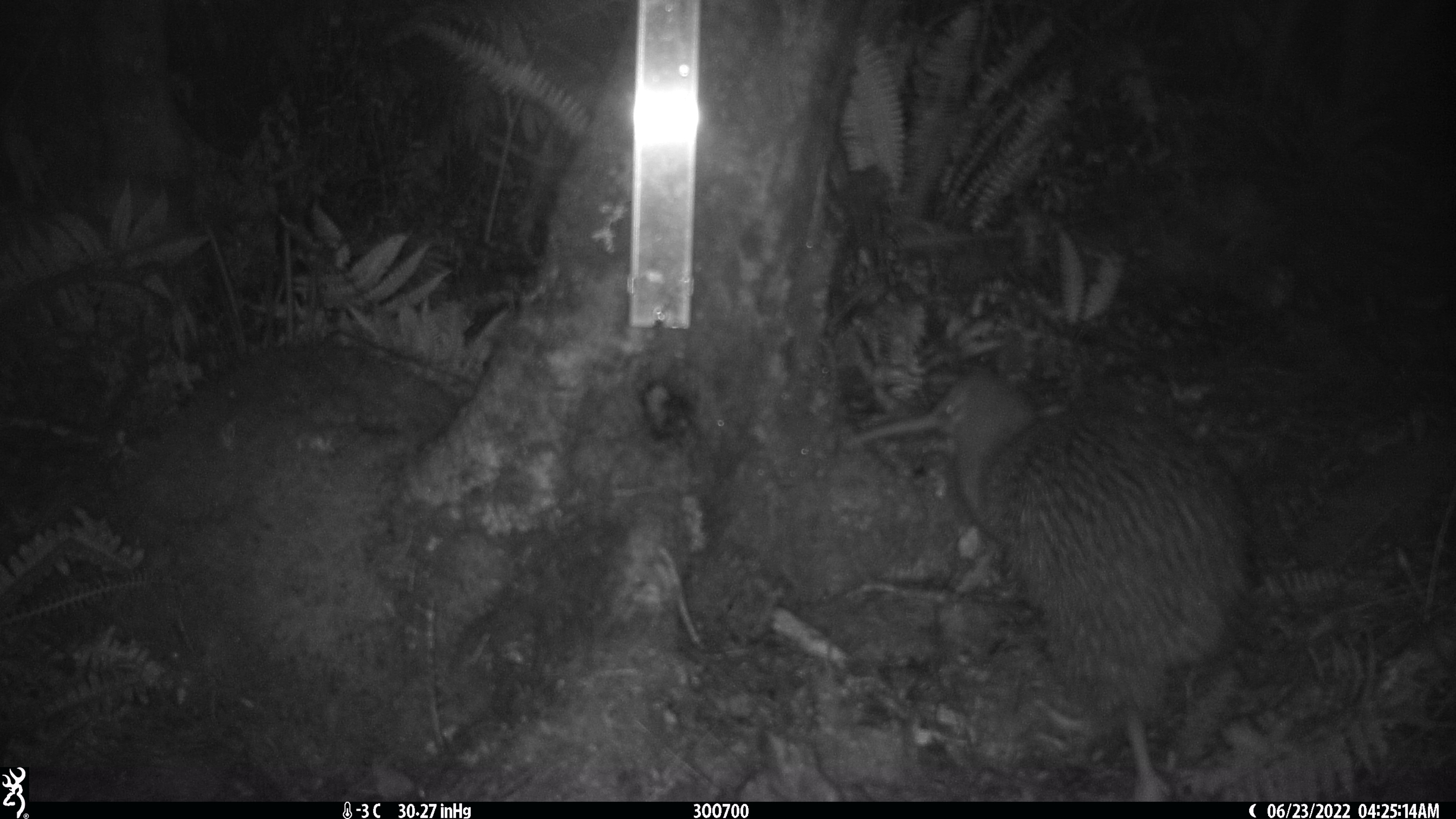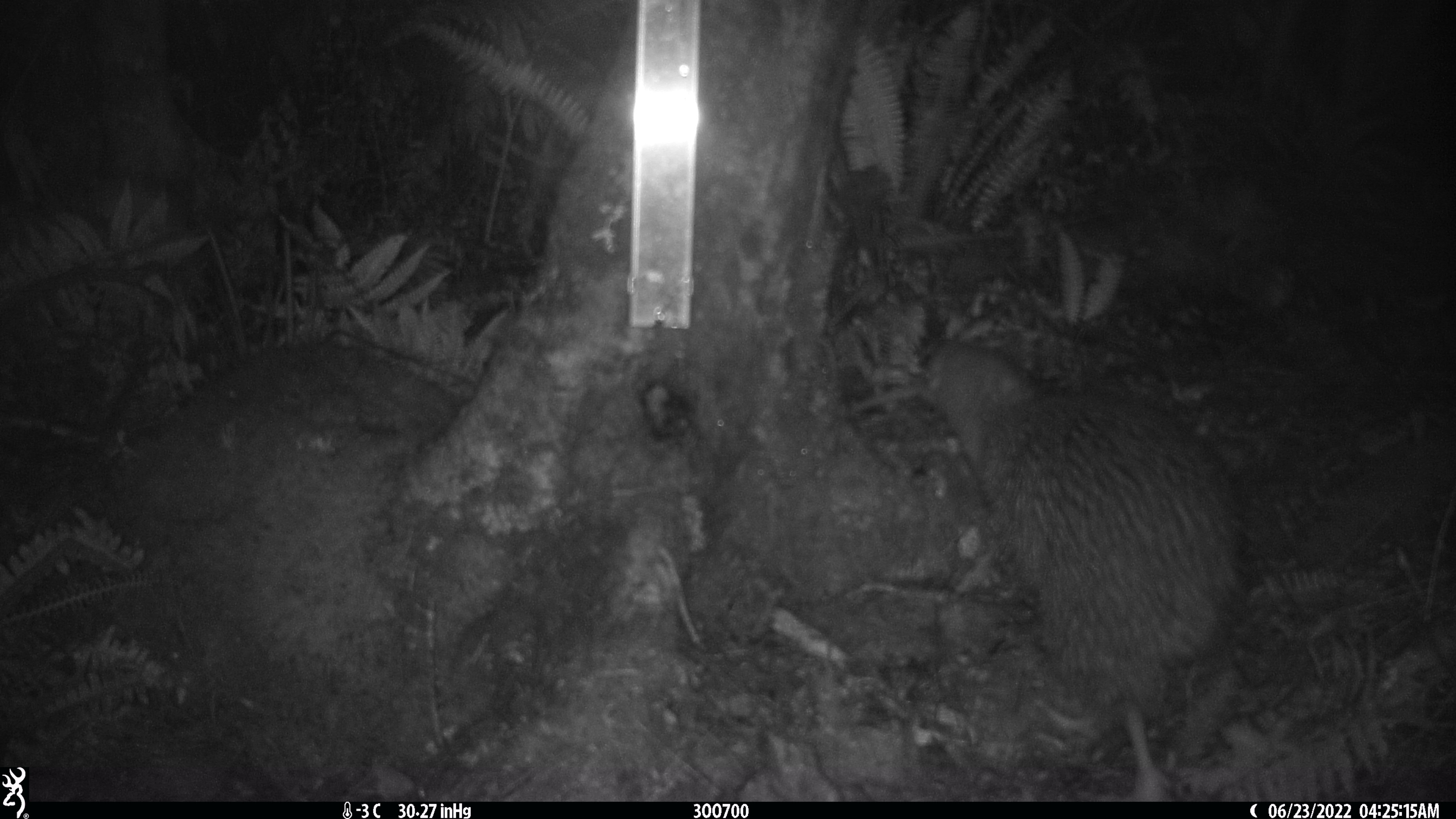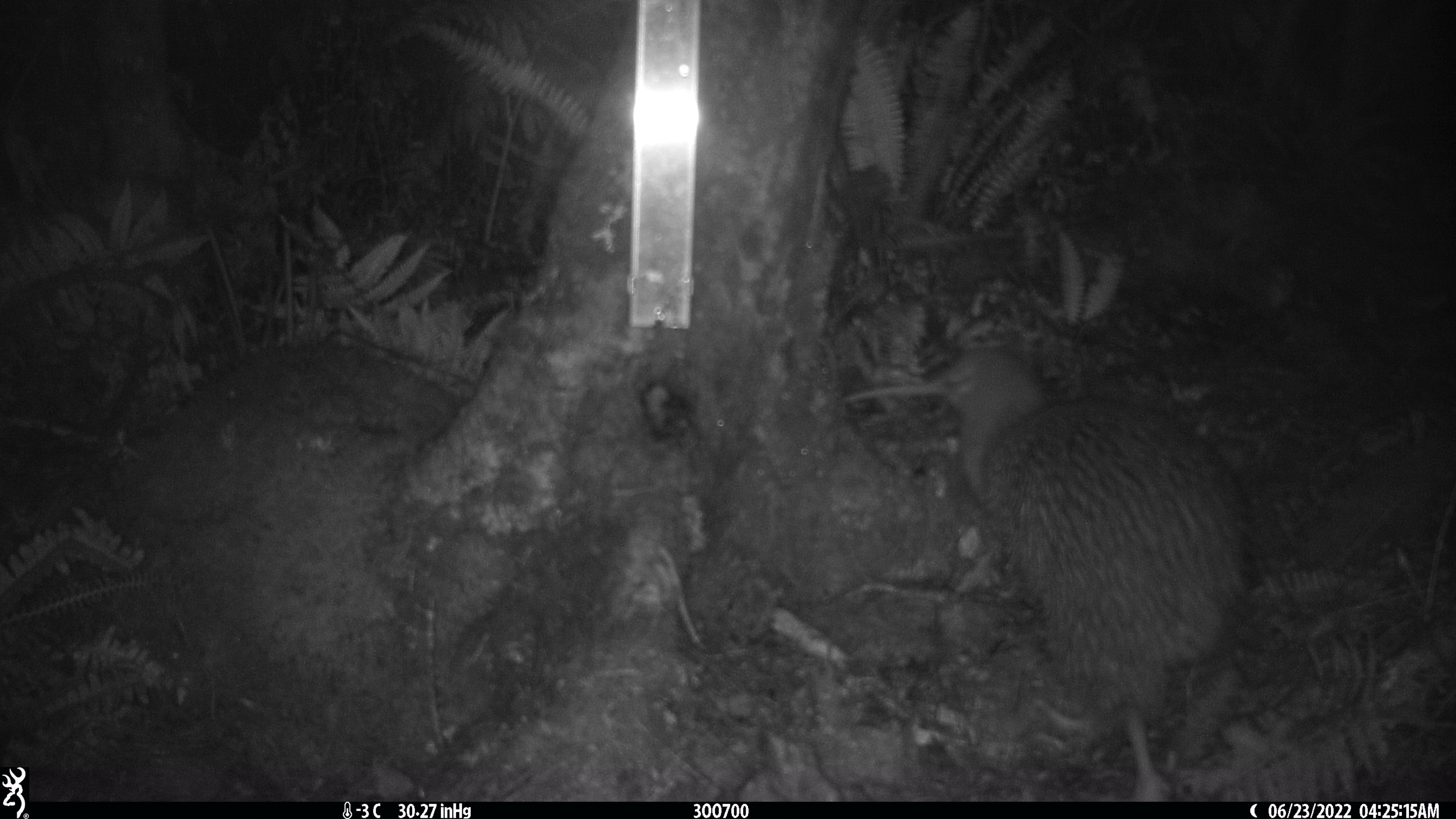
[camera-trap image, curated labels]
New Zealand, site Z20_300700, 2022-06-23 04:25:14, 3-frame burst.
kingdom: Animalia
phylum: Chordata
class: Aves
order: Apterygiformes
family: Apterygidae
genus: Apteryx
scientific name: Apteryx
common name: kiwi